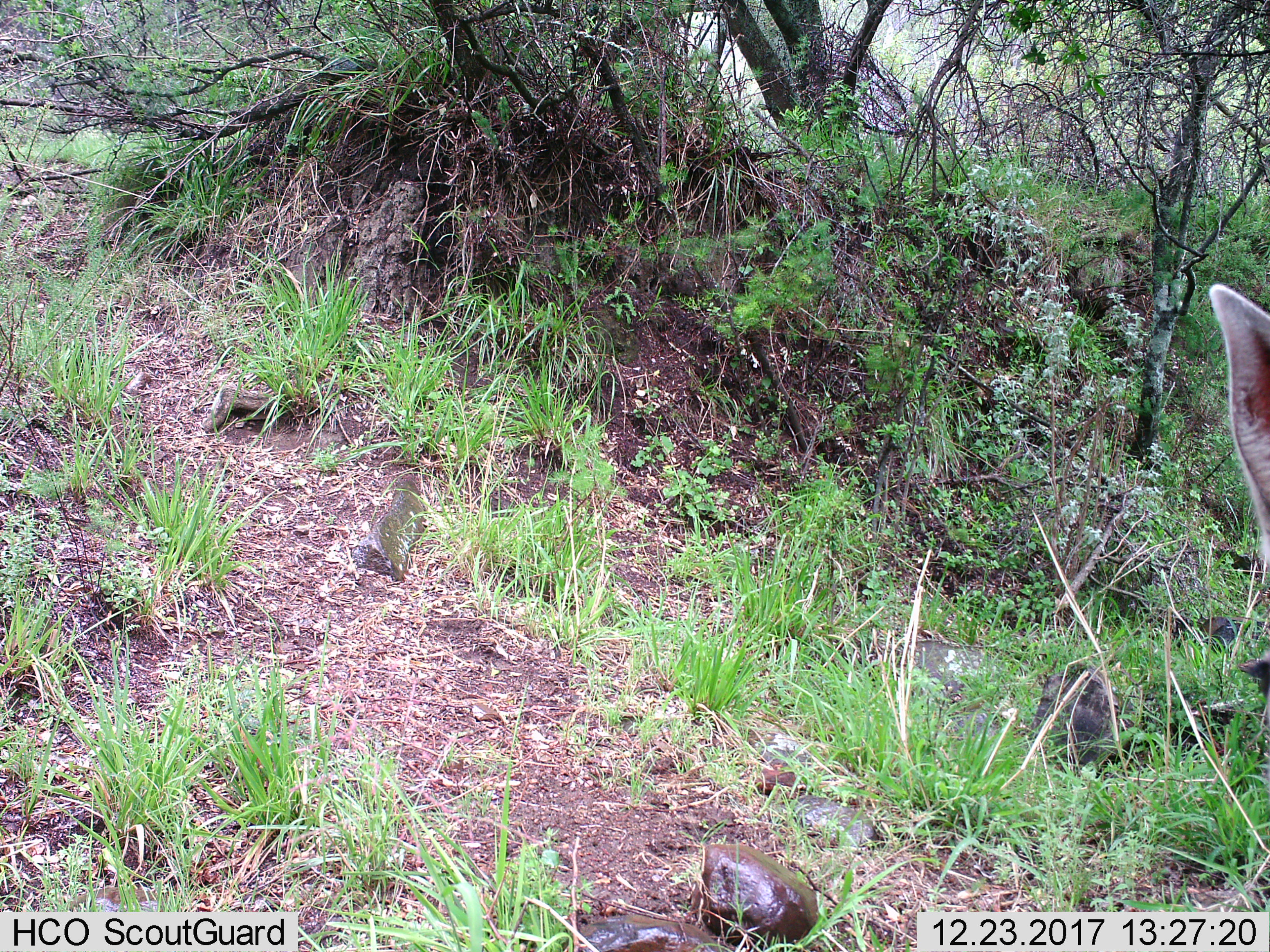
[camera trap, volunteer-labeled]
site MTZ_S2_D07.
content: unidentified animal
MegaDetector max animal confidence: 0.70